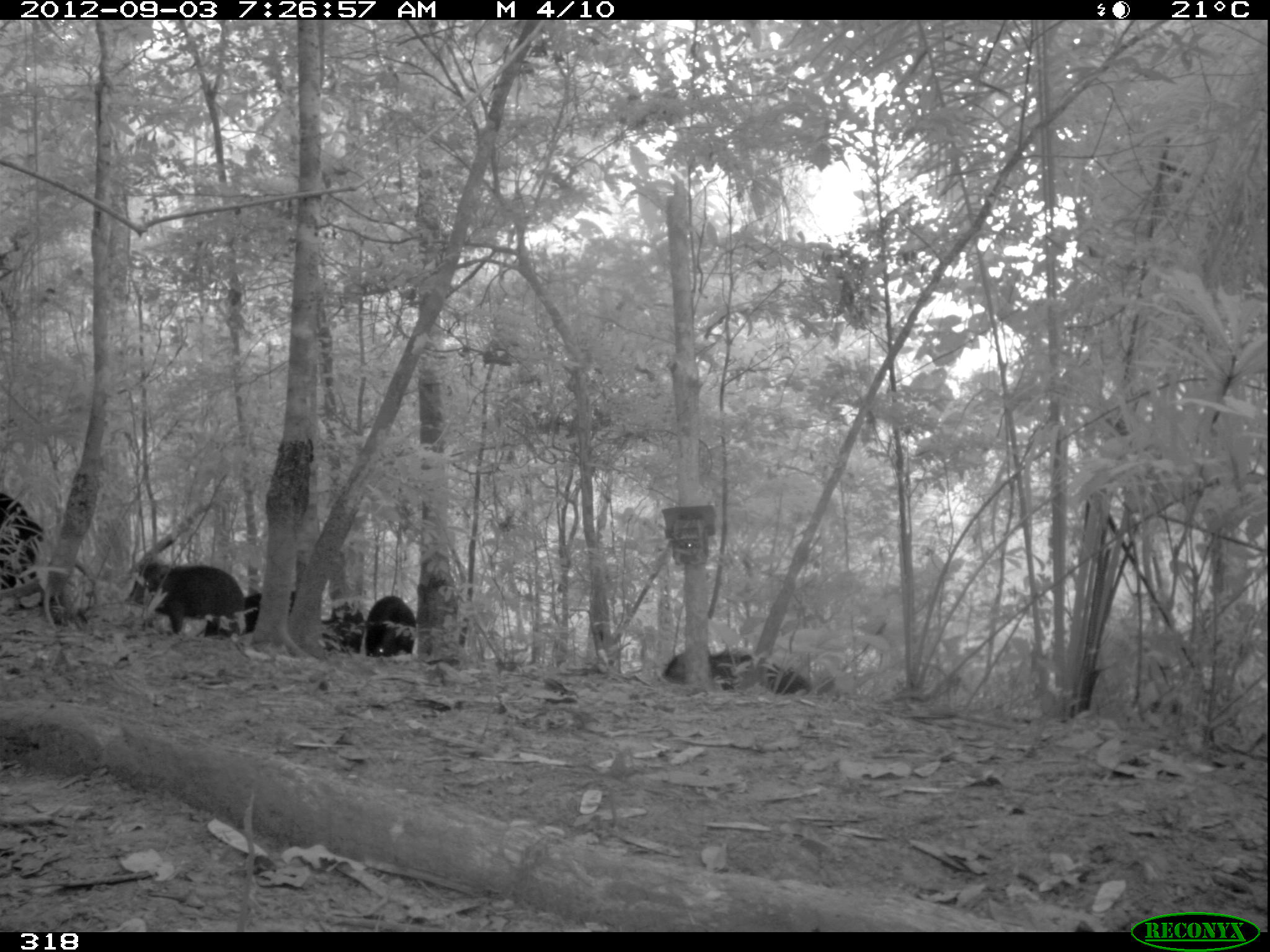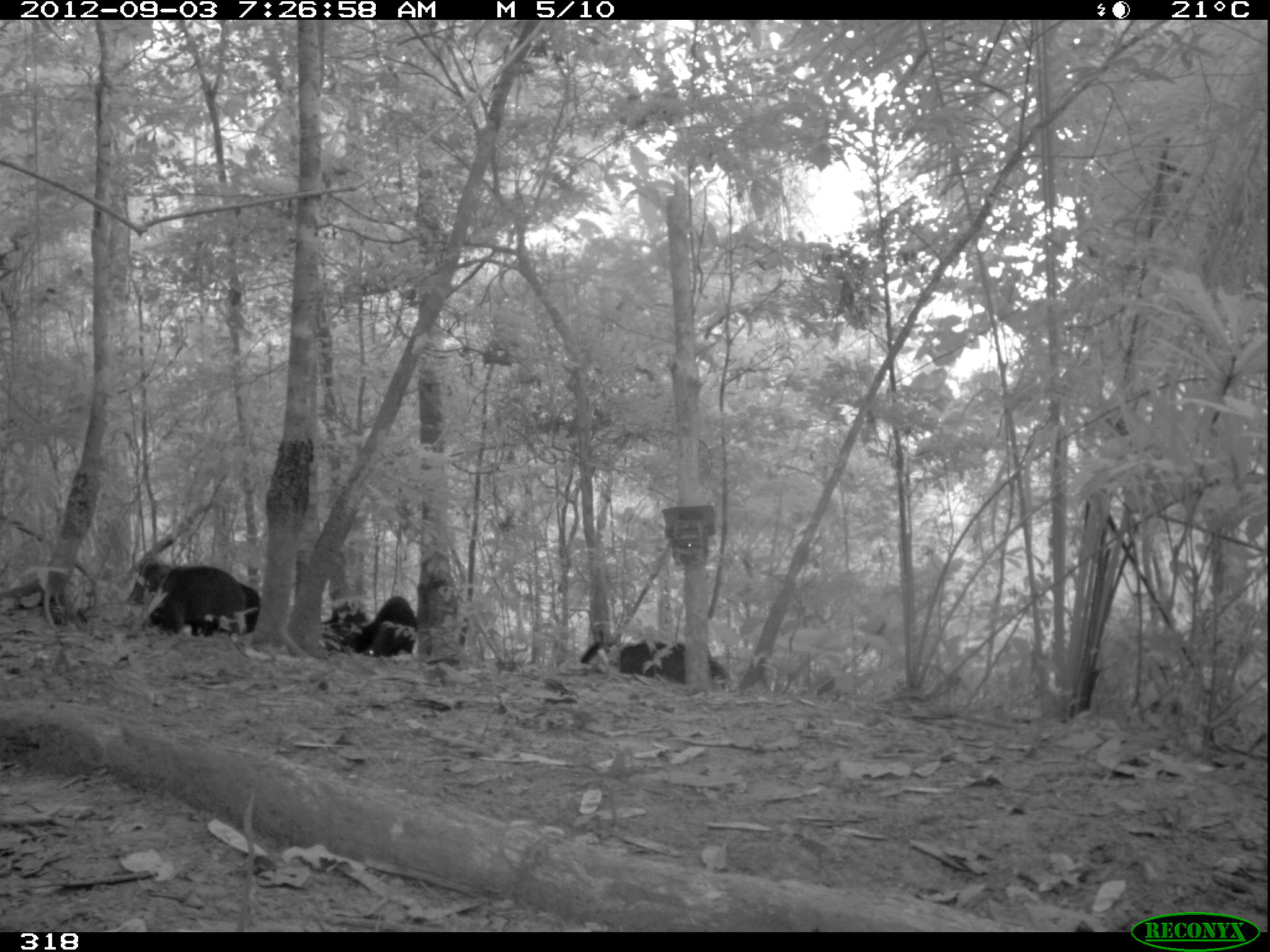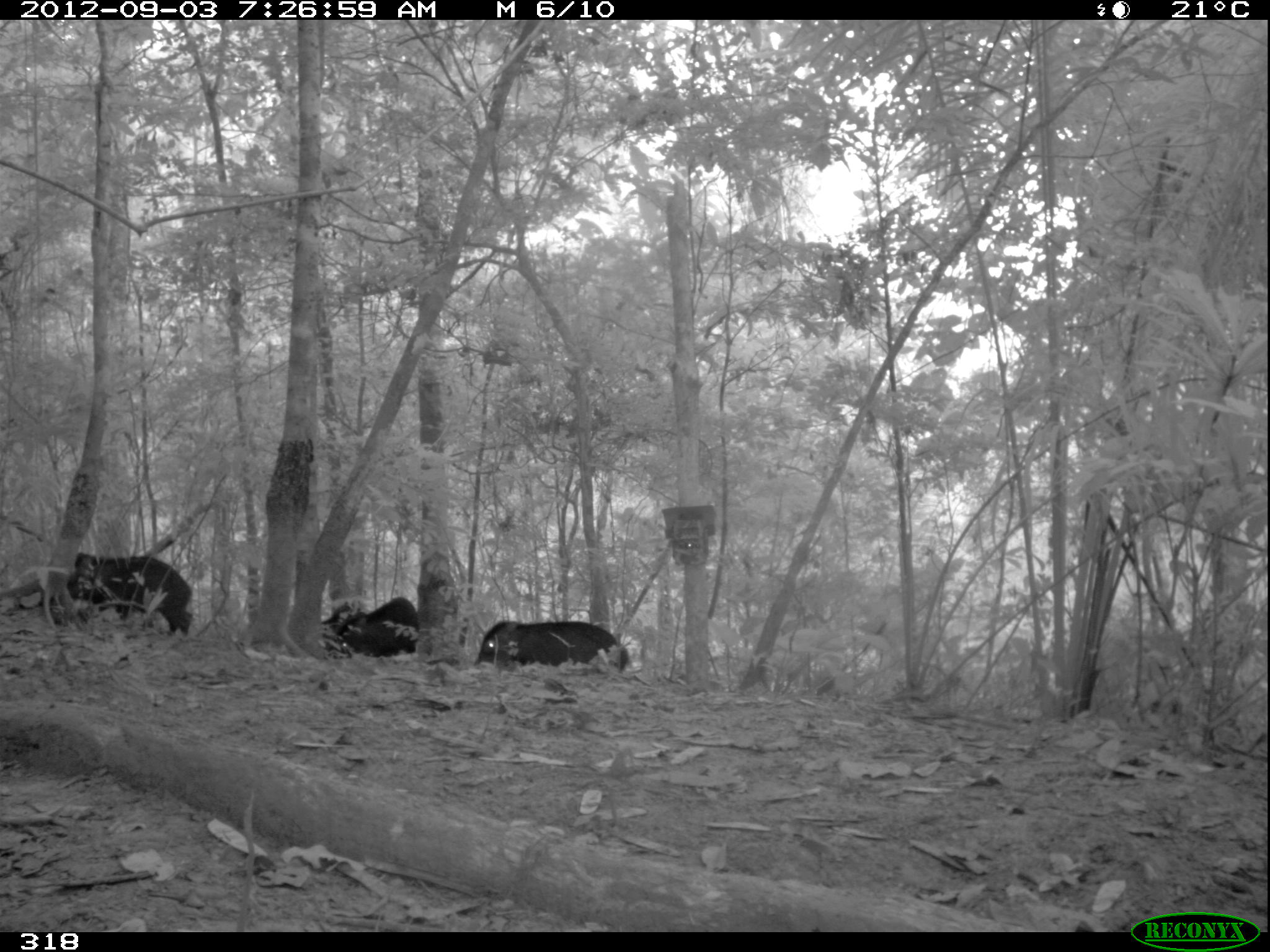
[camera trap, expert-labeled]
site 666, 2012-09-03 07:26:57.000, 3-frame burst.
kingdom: Animalia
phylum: Chordata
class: Mammalia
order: Artiodactyla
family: Tayassuidae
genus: Tayassu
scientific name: Tayassu pecari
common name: white-lipped peccary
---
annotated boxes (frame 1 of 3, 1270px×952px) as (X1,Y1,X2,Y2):
tayassu pecari: (126,560,246,638); (0,491,46,605); (203,589,295,638); (663,650,753,690); (362,598,415,660); (321,602,366,654); (758,658,809,695)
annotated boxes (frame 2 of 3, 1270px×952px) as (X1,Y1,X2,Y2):
tayassu pecari: (143,563,260,636); (580,637,731,685); (325,591,420,660)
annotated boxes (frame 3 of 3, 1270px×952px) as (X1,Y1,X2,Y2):
tayassu pecari: (66,552,191,639); (474,622,631,673); (321,597,418,657)